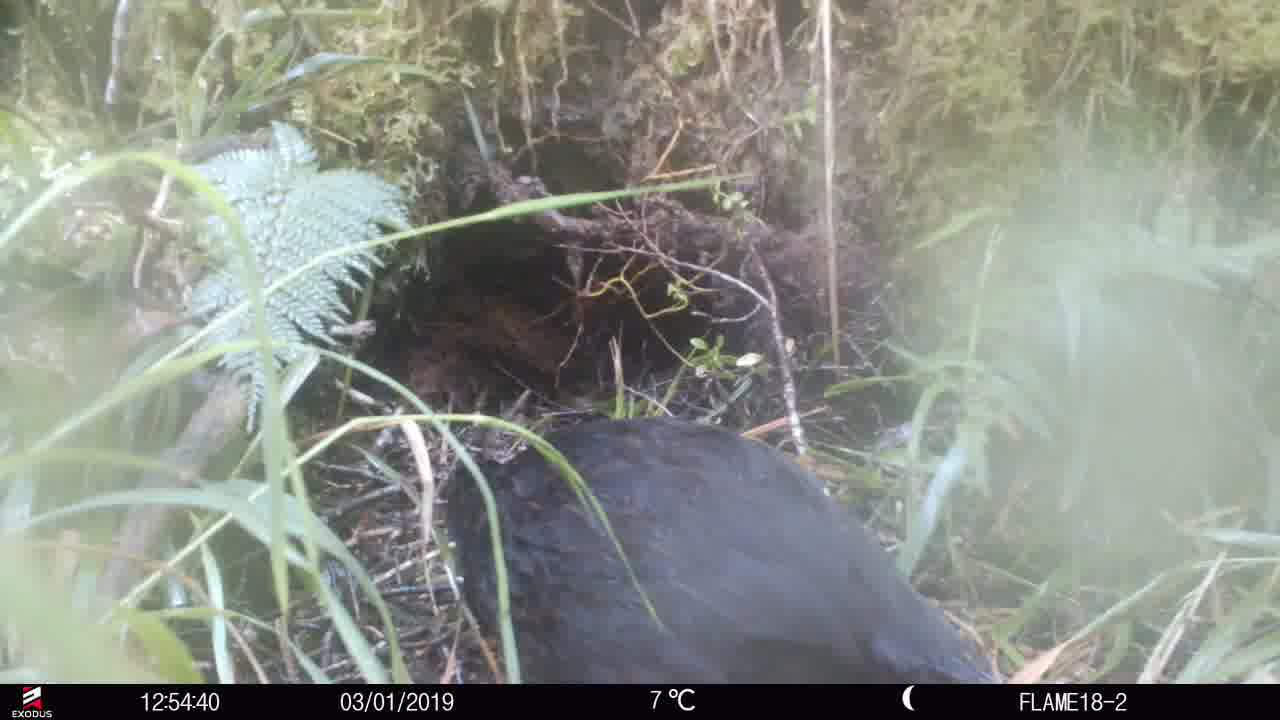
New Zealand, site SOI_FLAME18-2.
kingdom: Animalia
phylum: Chordata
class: Aves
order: Gruiformes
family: Rallidae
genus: Gallirallus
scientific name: Gallirallus australis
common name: weka